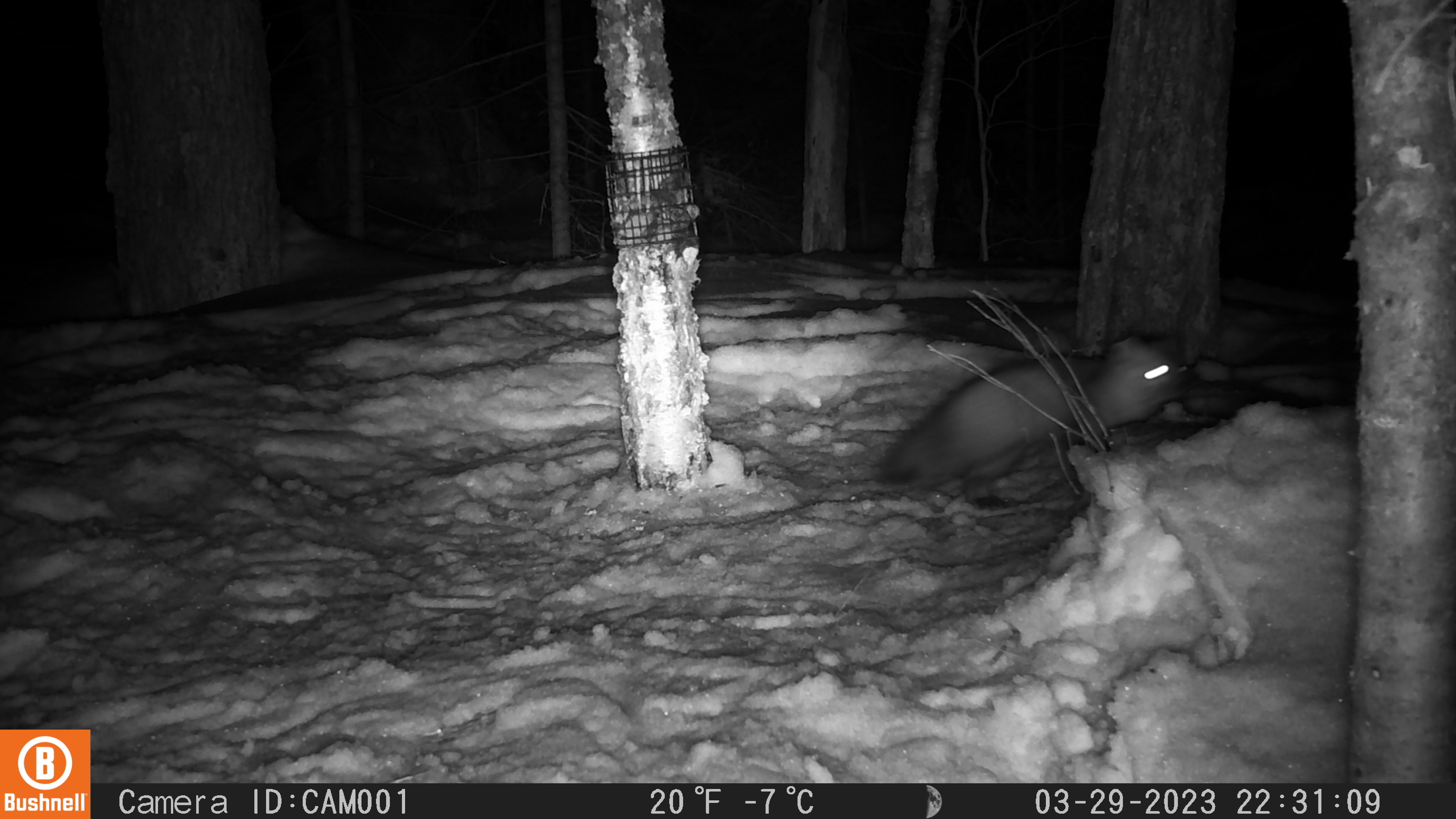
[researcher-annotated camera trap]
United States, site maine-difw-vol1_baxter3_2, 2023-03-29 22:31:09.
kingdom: Animalia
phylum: Chordata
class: Mammalia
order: Carnivora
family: Mustelidae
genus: Martes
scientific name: Martes americana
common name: american marten